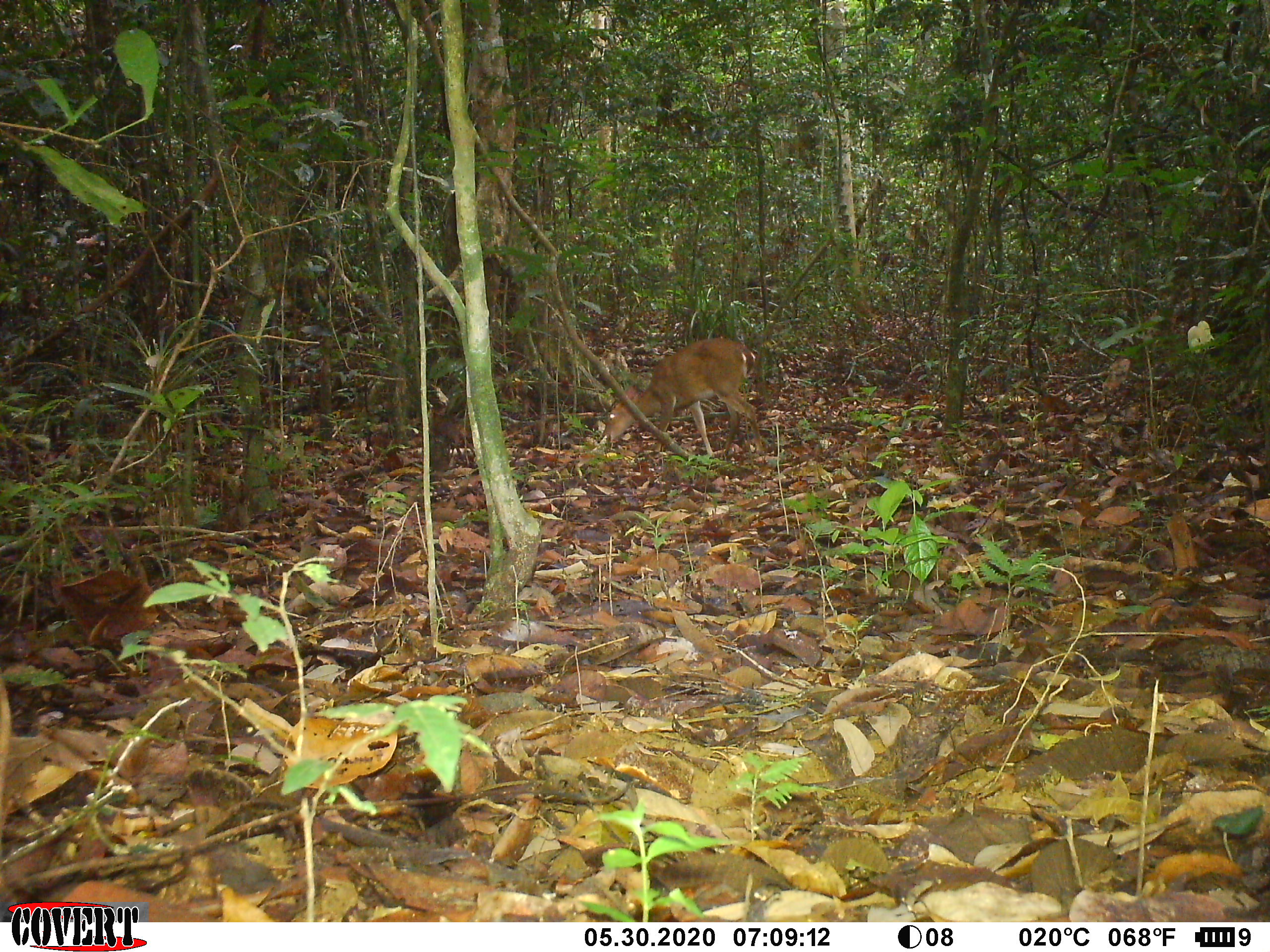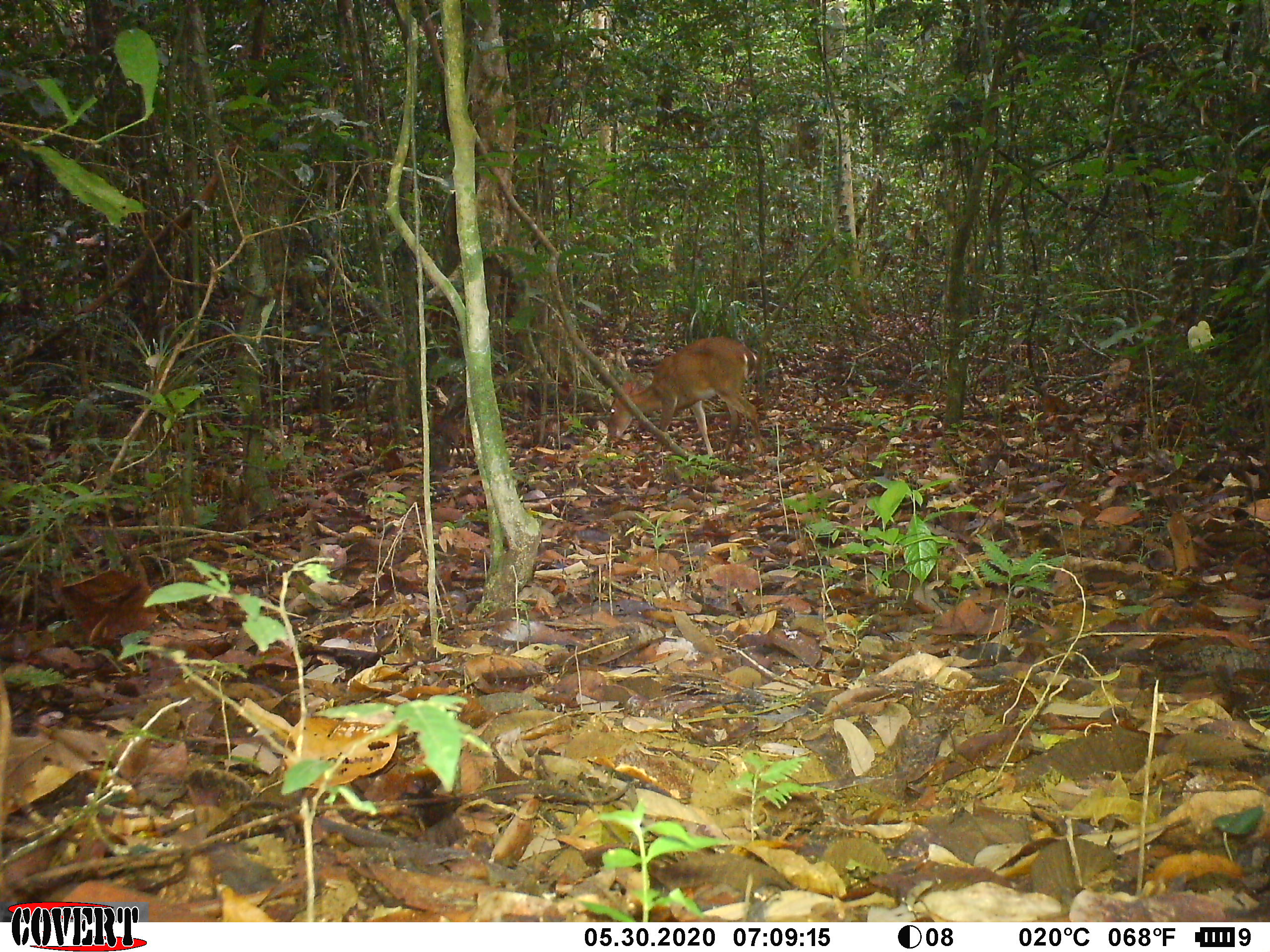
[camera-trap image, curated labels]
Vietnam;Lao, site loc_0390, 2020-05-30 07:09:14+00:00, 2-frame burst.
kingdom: Animalia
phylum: Chordata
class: Mammalia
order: Artiodactyla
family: Cervidae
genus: Muntiacus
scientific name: Muntiacus vuquangensis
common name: large-antlered muntjac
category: large antlered muntjac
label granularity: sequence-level